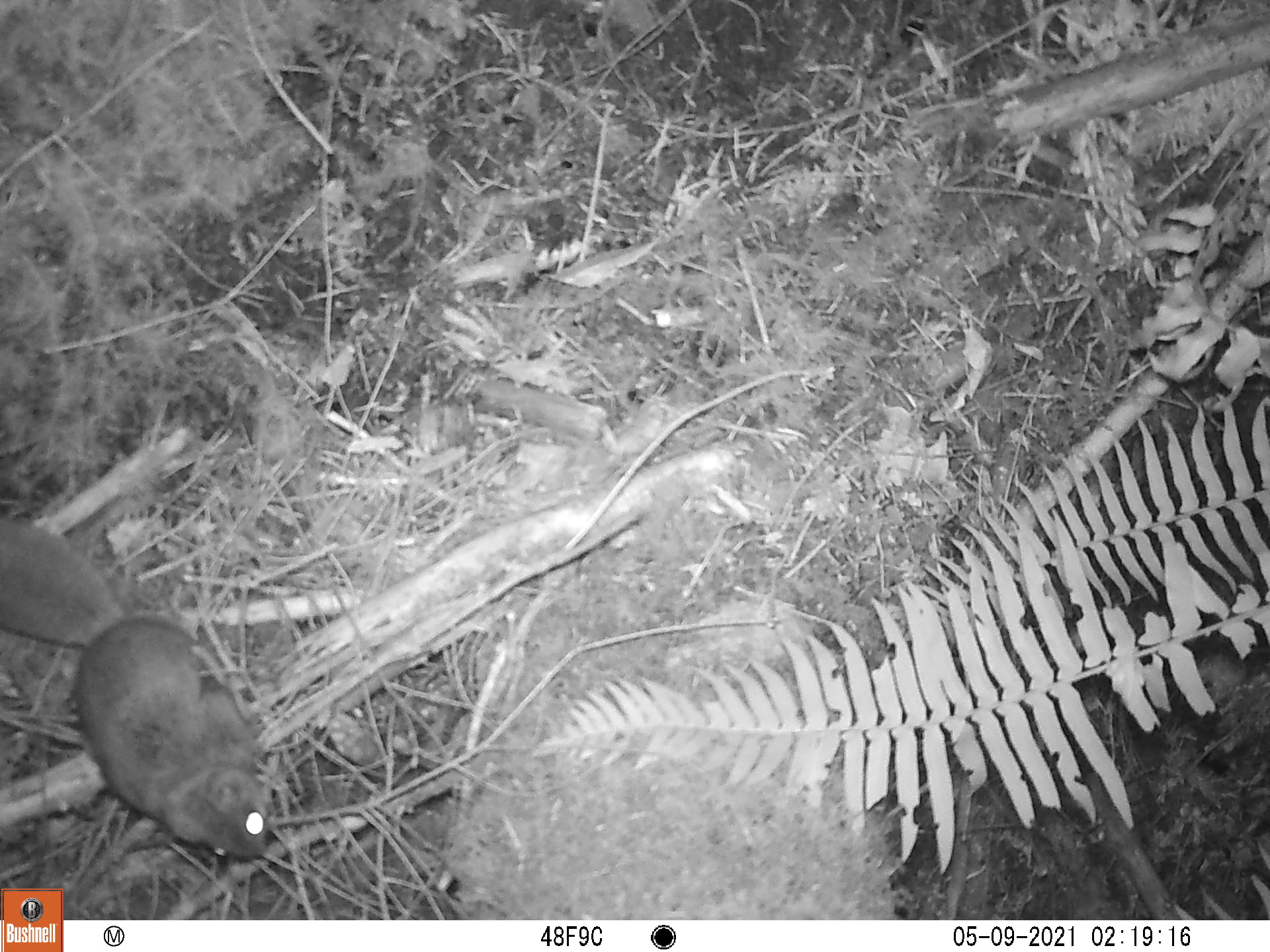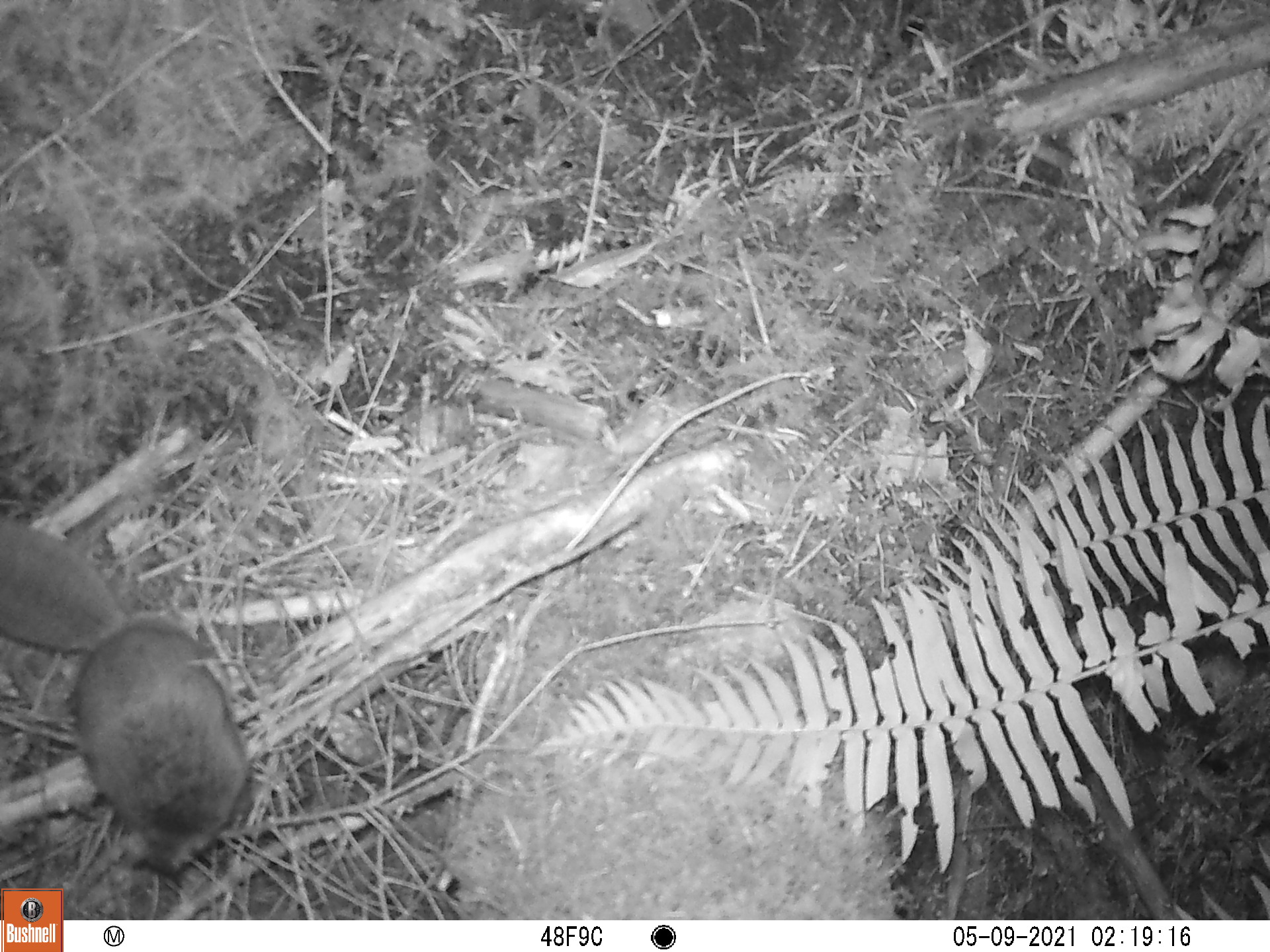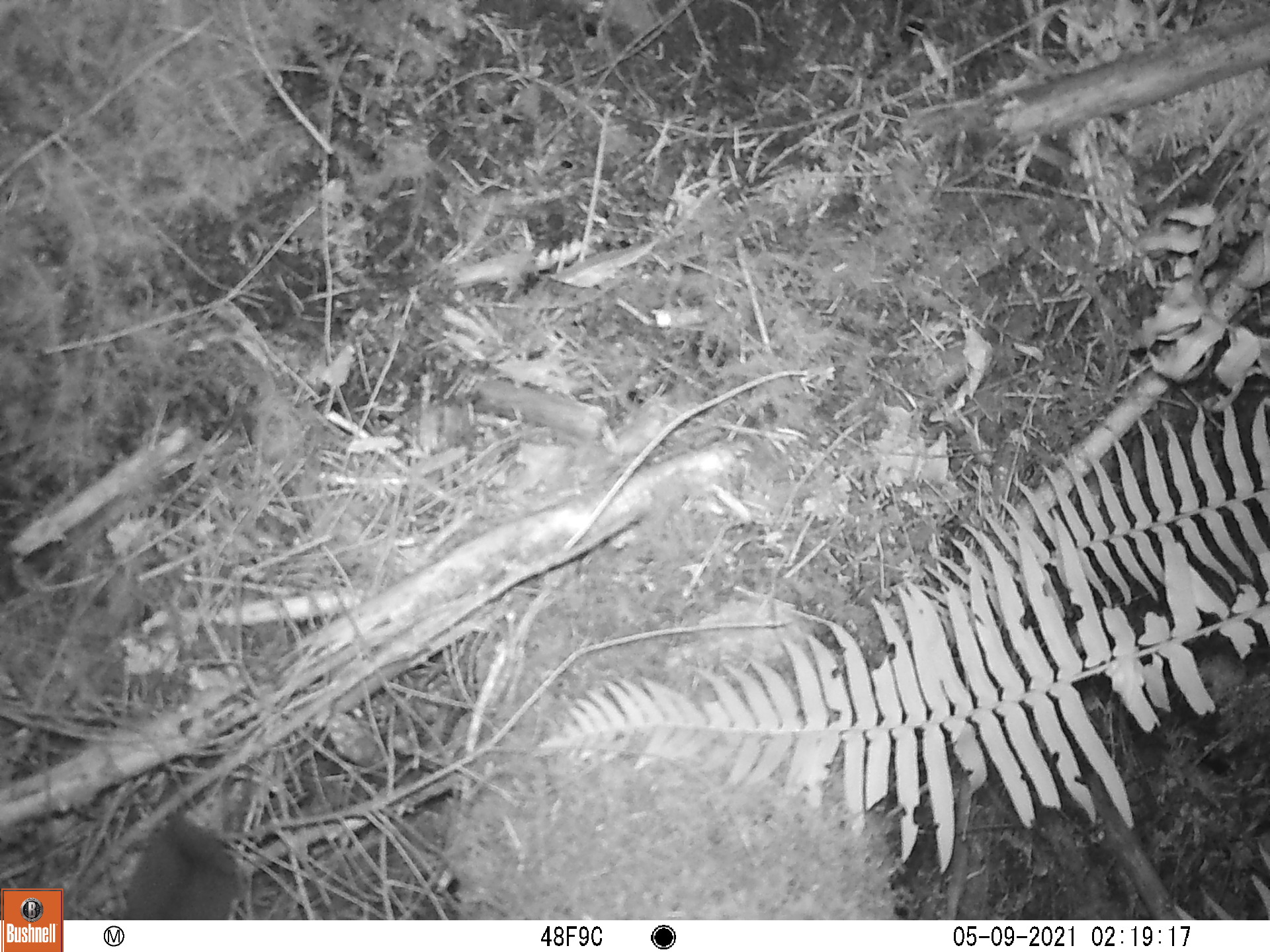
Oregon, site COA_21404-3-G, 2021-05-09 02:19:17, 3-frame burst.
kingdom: Animalia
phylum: Chordata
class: Mammalia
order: Rodentia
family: Sciuridae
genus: Glaucomys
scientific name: Glaucomys oregonensis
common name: humboldt's flying squirrel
Humboldt's flying squirrel (Glaucomys oregonensis).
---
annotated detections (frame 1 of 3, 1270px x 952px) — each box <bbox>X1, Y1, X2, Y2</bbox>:
humboldt's flying squirrel: <bbox>2, 512, 277, 871</bbox>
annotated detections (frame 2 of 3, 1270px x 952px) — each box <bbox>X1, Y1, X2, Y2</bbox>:
humboldt's flying squirrel: <bbox>7, 512, 258, 876</bbox>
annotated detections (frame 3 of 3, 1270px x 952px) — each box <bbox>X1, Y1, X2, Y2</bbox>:
humboldt's flying squirrel: <bbox>123, 812, 252, 912</bbox>